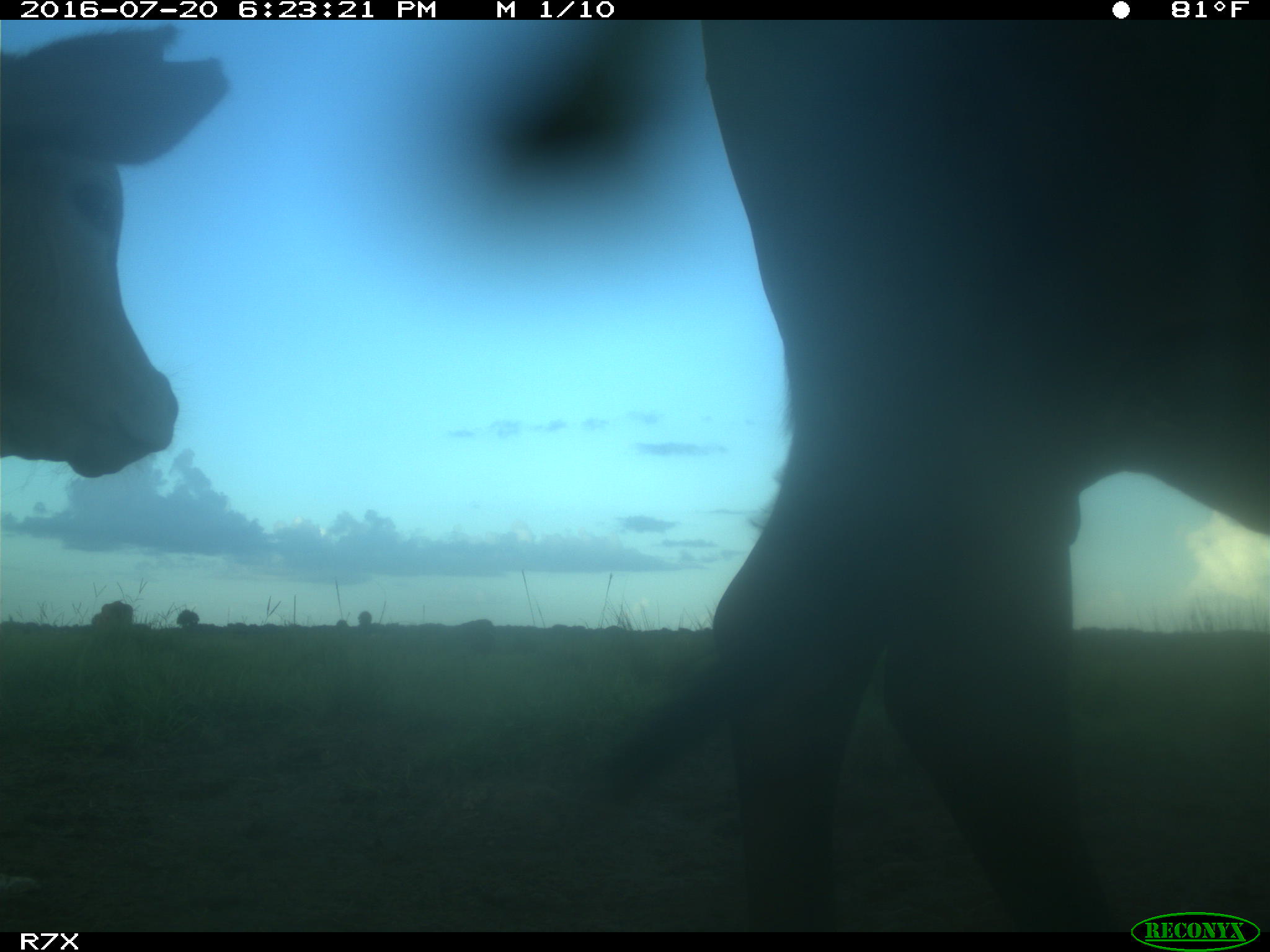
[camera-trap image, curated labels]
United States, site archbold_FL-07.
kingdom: Animalia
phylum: Chordata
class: Mammalia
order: Artiodactyla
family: Bovidae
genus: Bos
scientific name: Bos taurus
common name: domestic cow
Bos taurus (domestic cow).